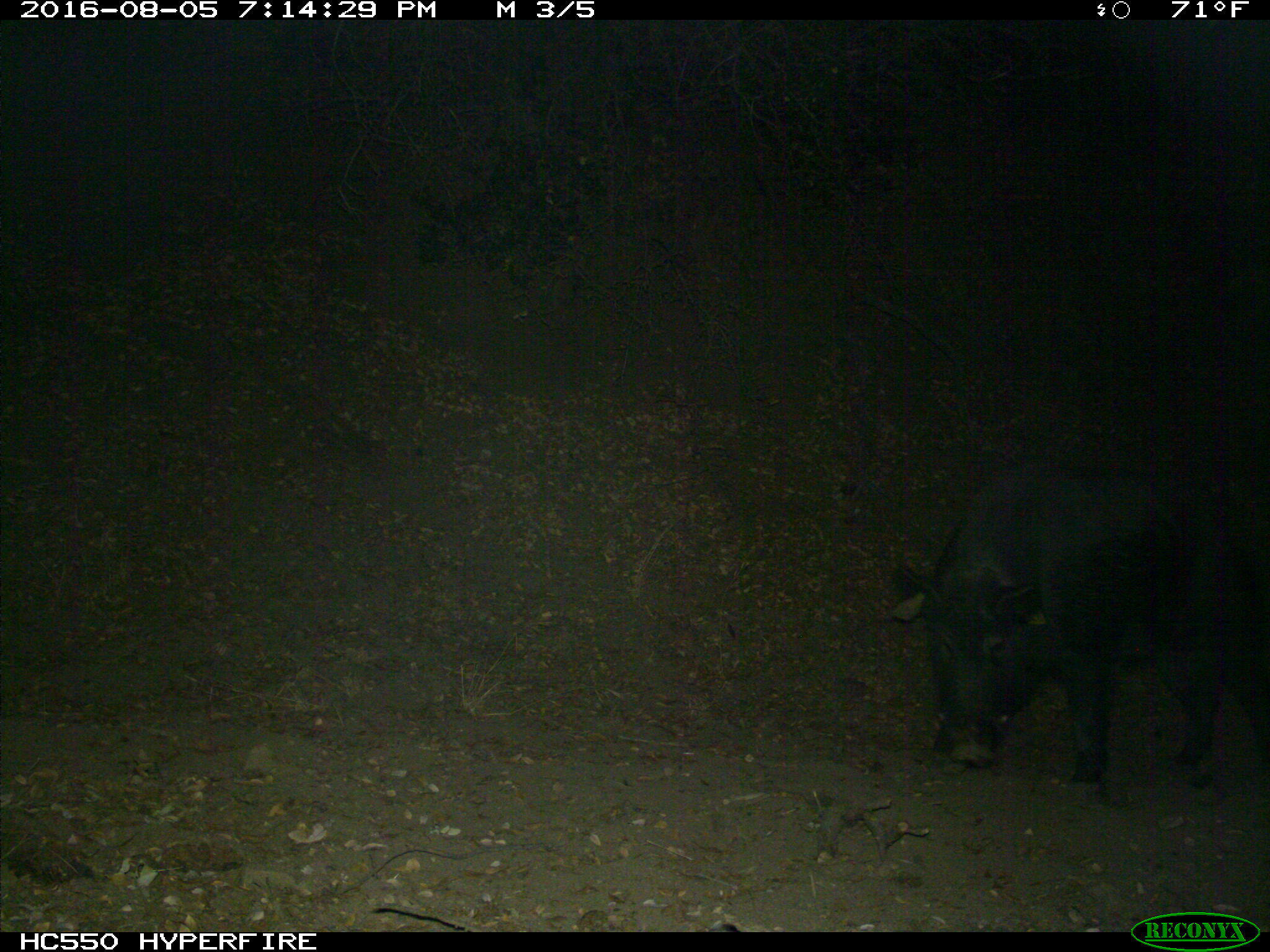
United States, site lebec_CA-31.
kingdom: Animalia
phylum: Chordata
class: Mammalia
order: Artiodactyla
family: Suidae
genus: Sus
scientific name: Sus scrofa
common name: wild boar